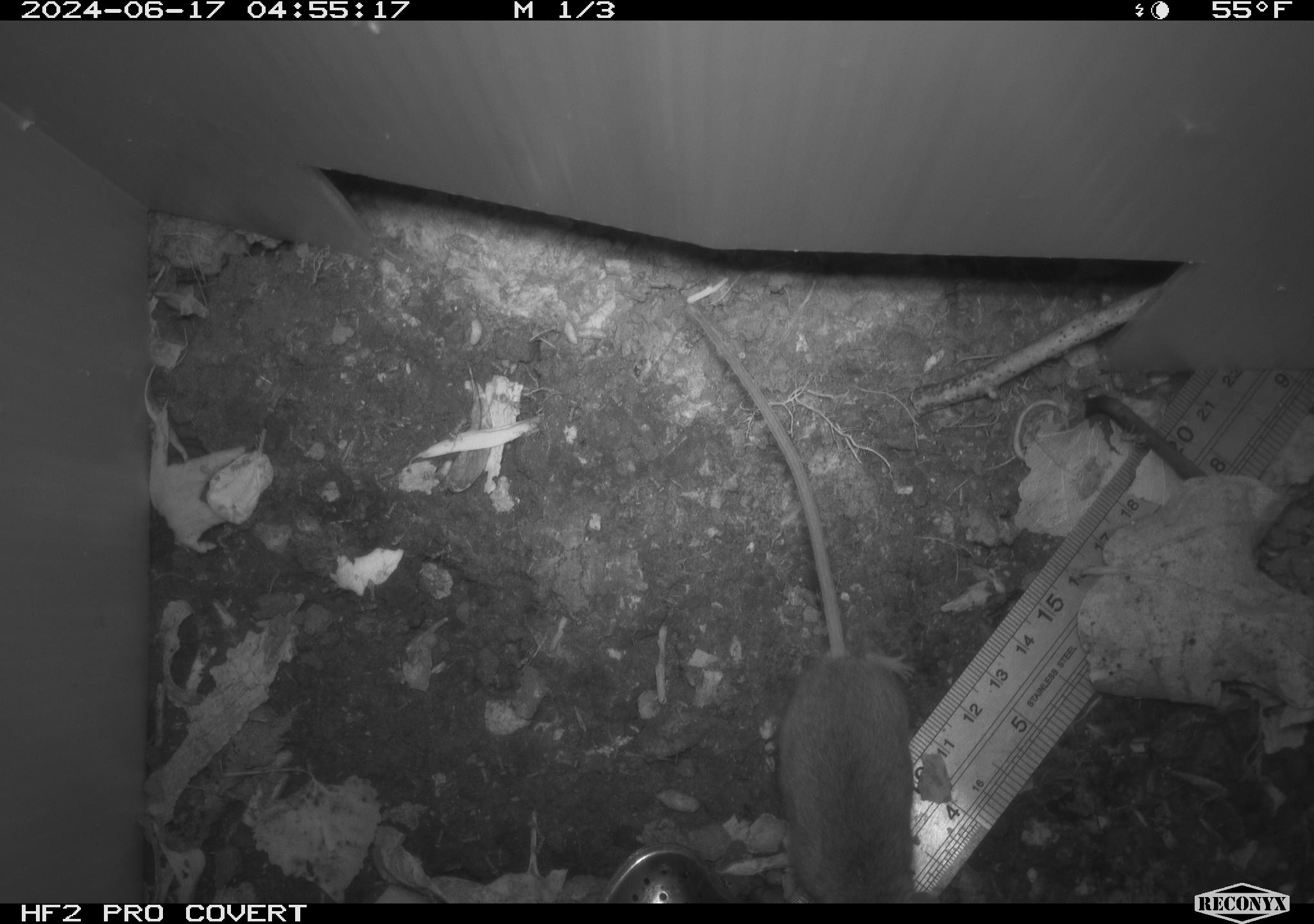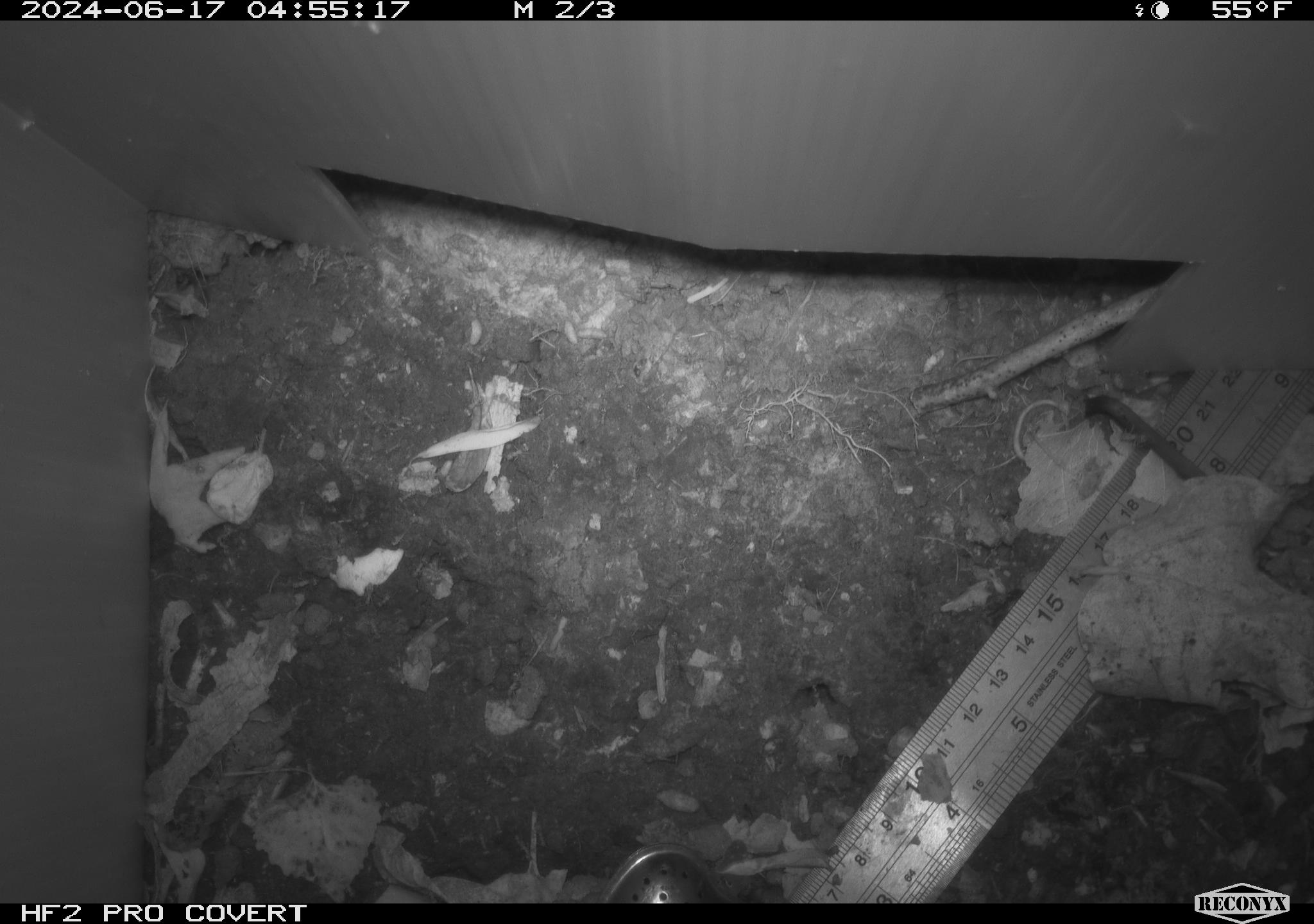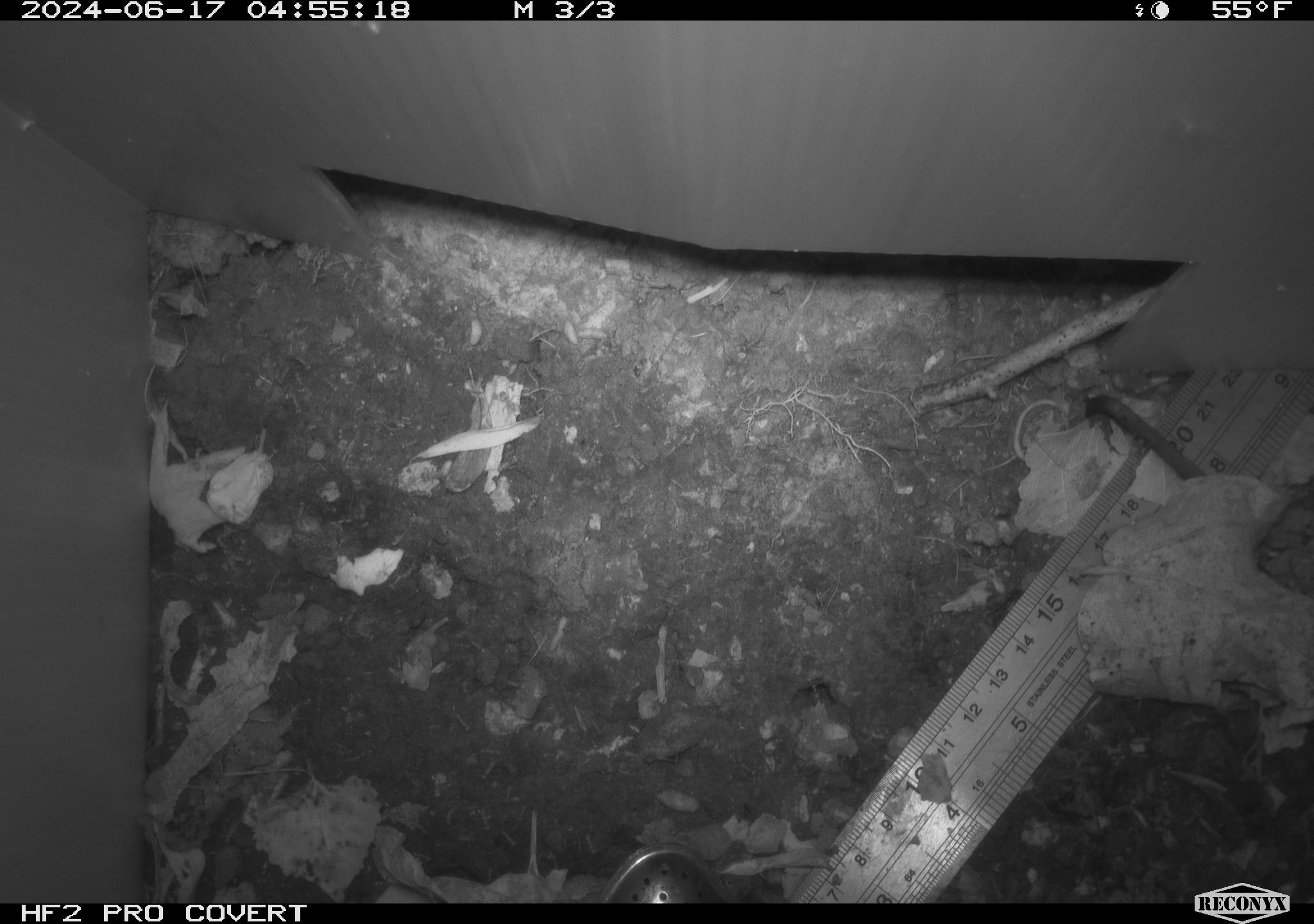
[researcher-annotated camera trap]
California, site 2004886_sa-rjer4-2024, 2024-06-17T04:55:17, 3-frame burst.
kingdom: Animalia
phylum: Chordata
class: Mammalia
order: Rodentia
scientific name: Rodentia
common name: mouse species